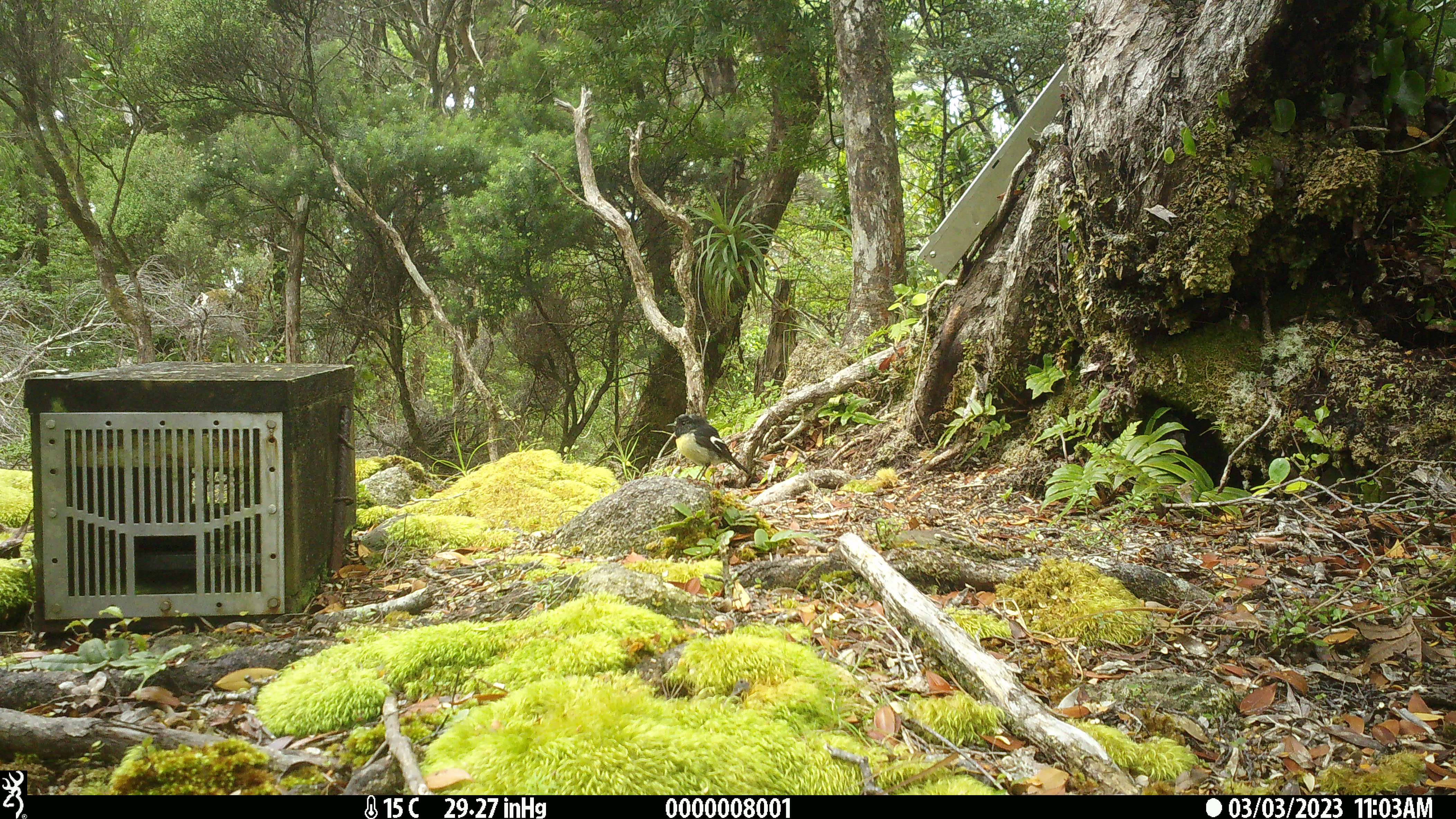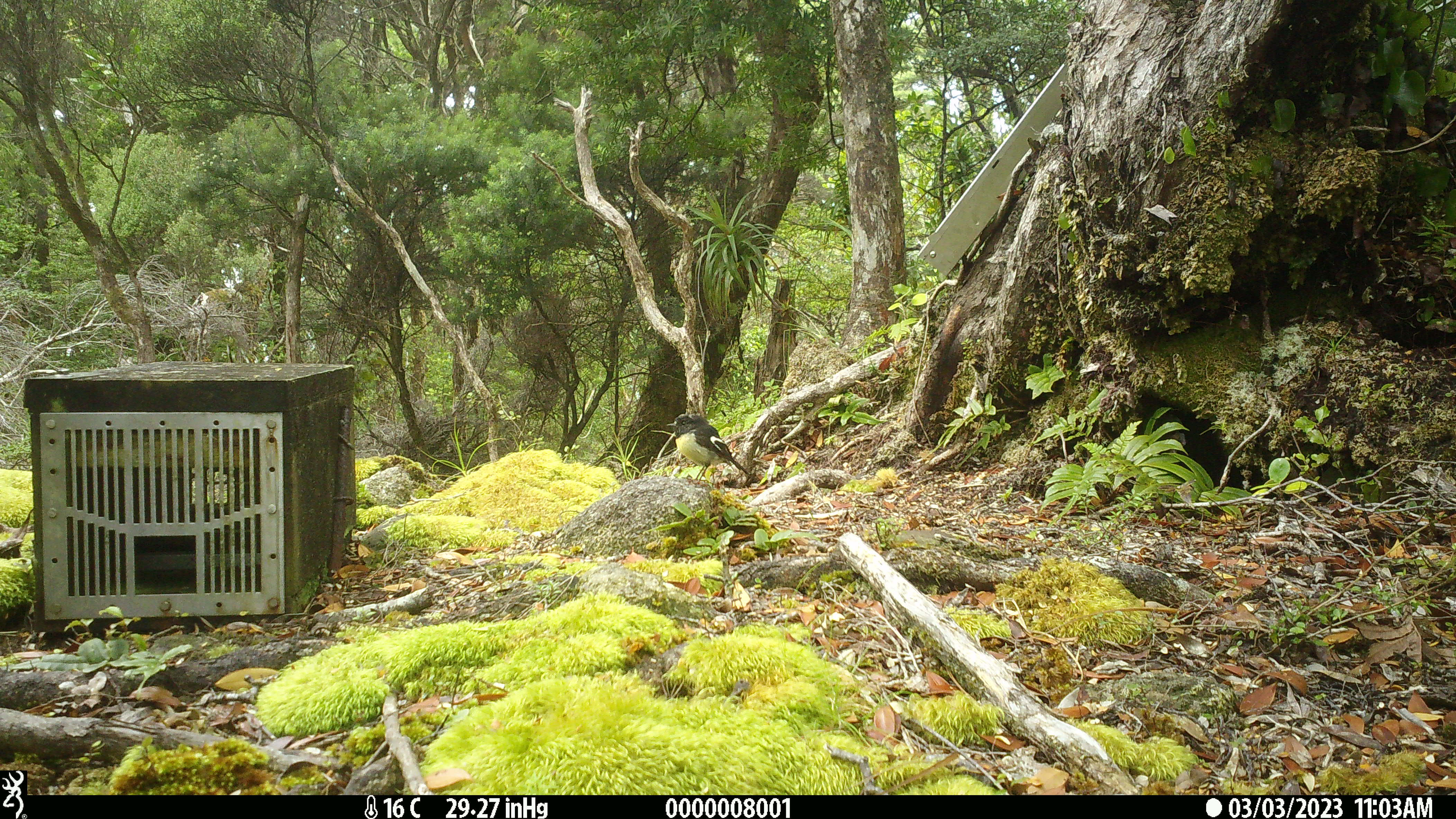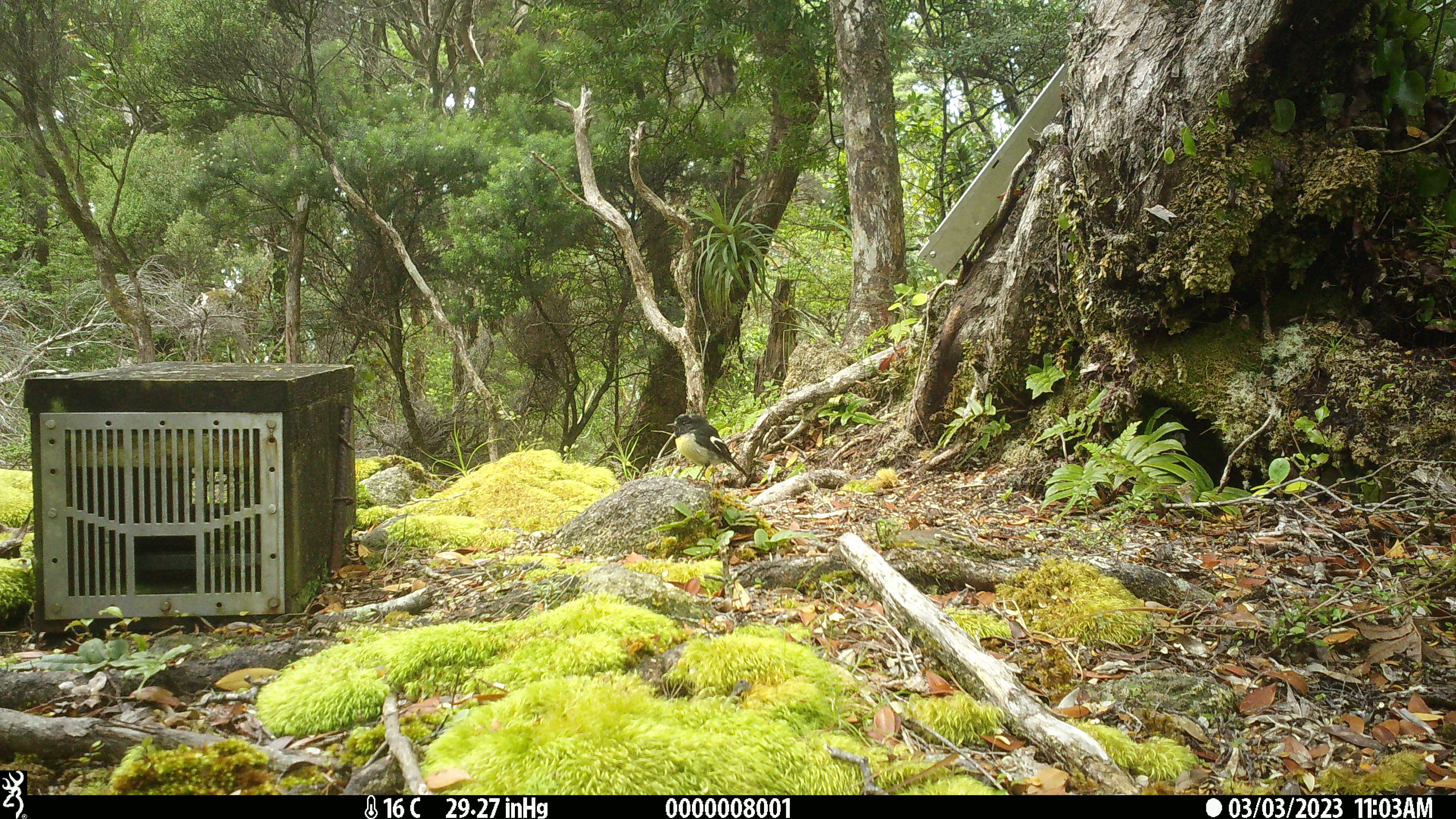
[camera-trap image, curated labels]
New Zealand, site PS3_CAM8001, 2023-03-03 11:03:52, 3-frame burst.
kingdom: Animalia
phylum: Chordata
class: Aves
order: Passeriformes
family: Petroicidae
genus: Petroica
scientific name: Petroica macrocephala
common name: tomtit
Tomtit (Petroica macrocephala).